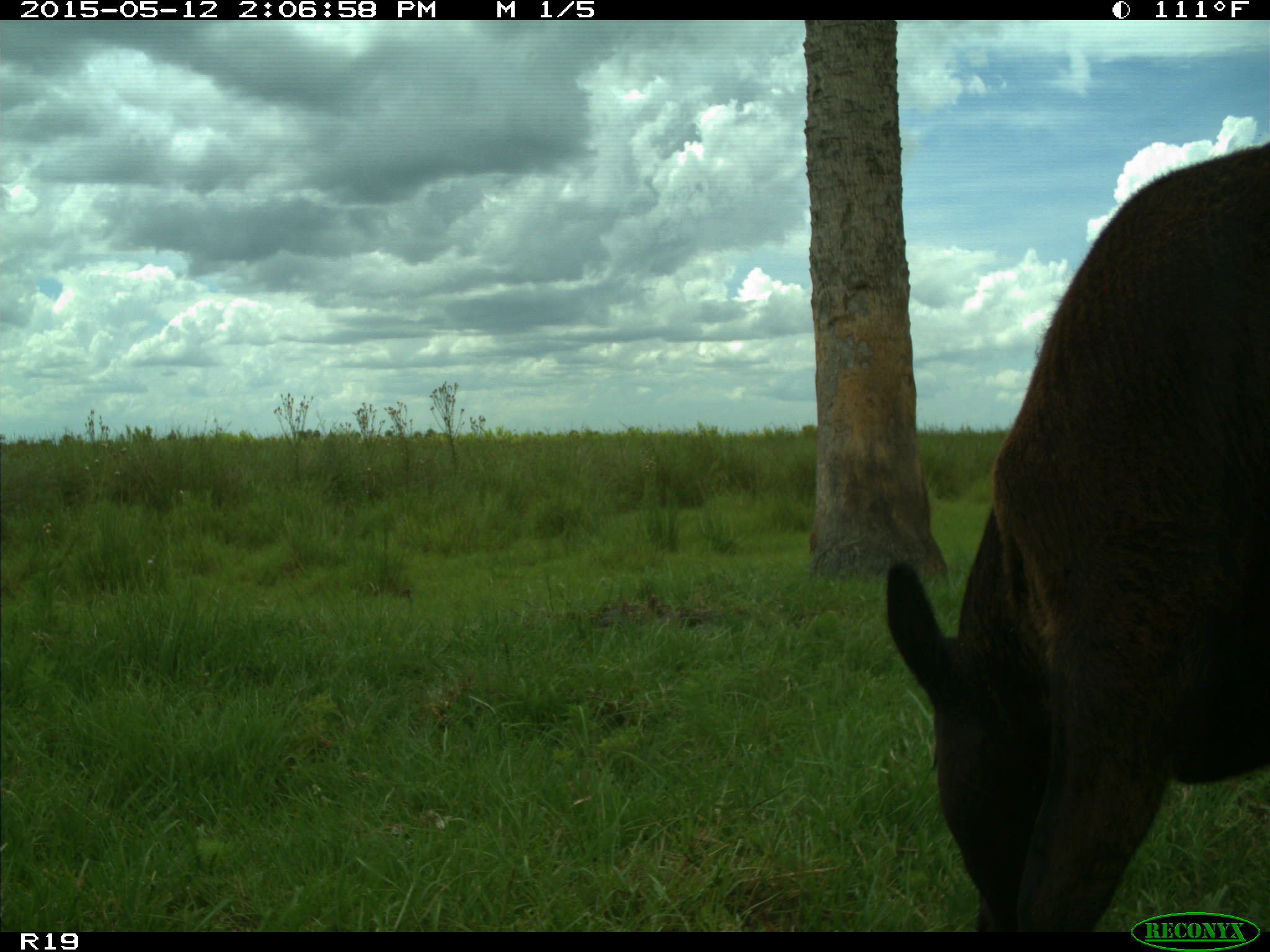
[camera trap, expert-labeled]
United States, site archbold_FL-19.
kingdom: Animalia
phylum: Chordata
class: Mammalia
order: Artiodactyla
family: Bovidae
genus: Bos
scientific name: Bos taurus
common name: domestic cow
Bos taurus (domestic cow).